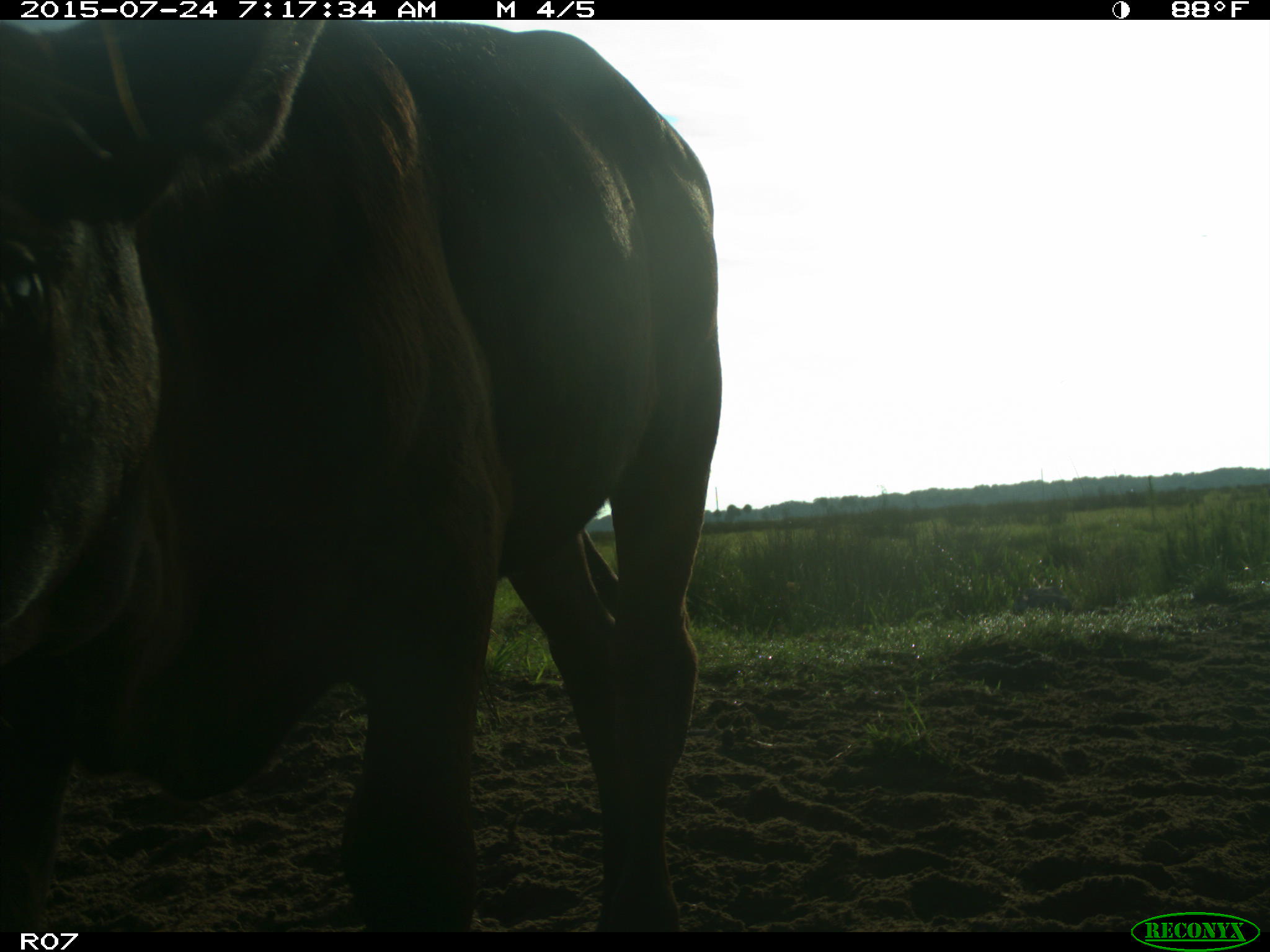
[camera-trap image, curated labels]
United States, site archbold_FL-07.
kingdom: Animalia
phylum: Chordata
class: Mammalia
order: Artiodactyla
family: Bovidae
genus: Bos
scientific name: Bos taurus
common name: domestic cow